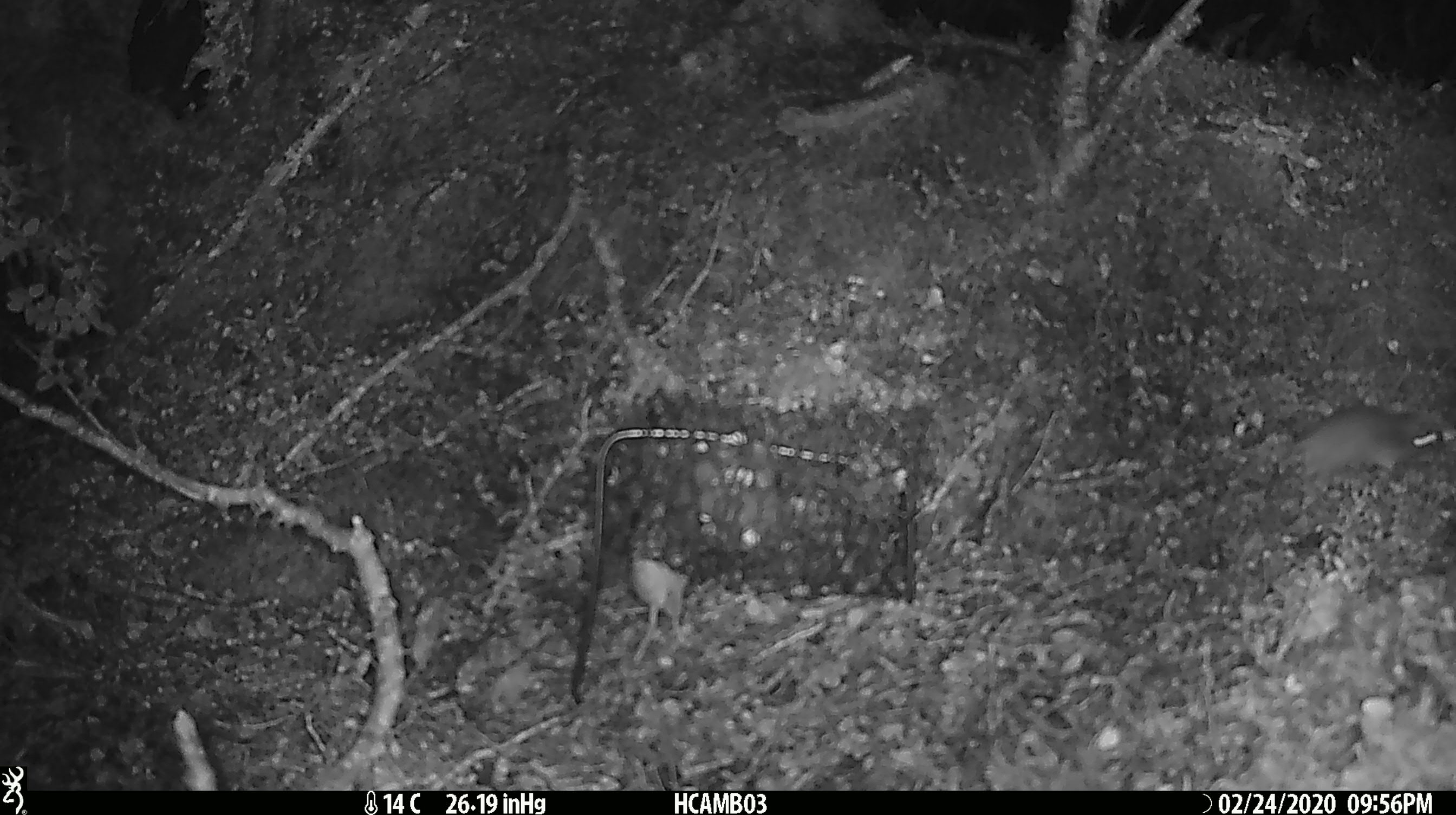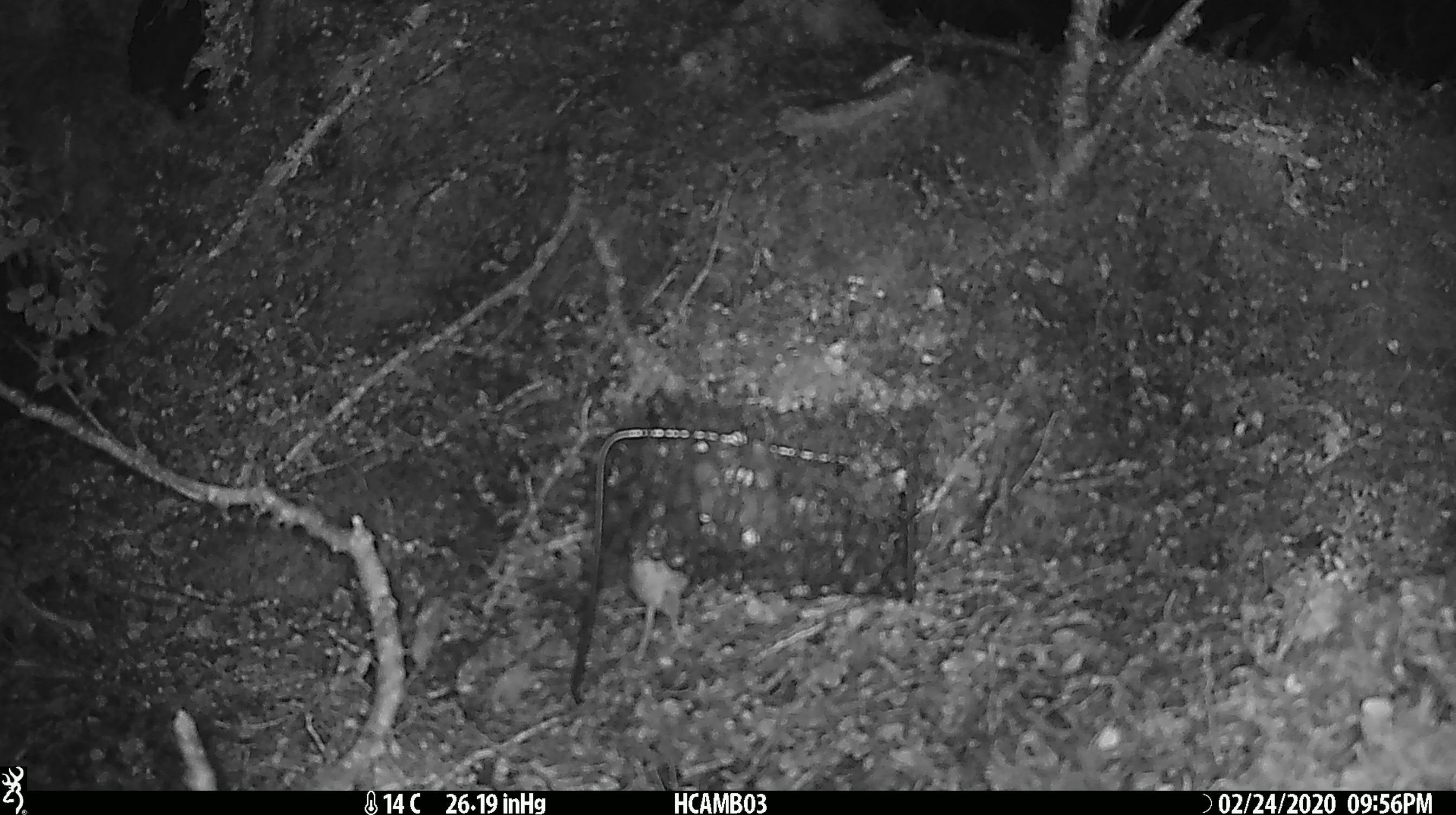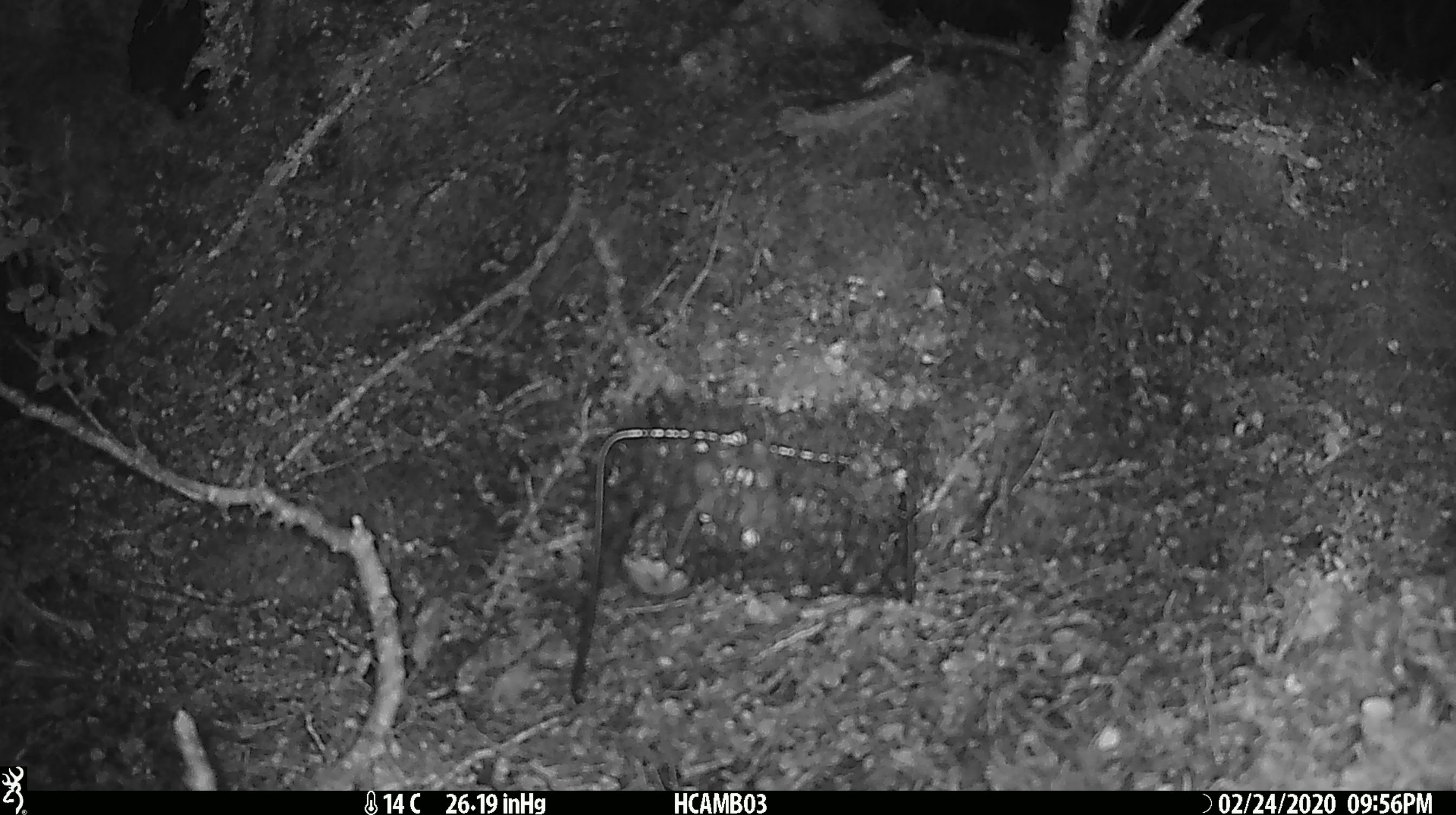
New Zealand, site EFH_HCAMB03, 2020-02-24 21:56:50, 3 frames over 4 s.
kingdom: Animalia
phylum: Chordata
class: Mammalia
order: Rodentia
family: Muridae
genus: Mus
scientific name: Mus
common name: mouse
Mouse (Mus).